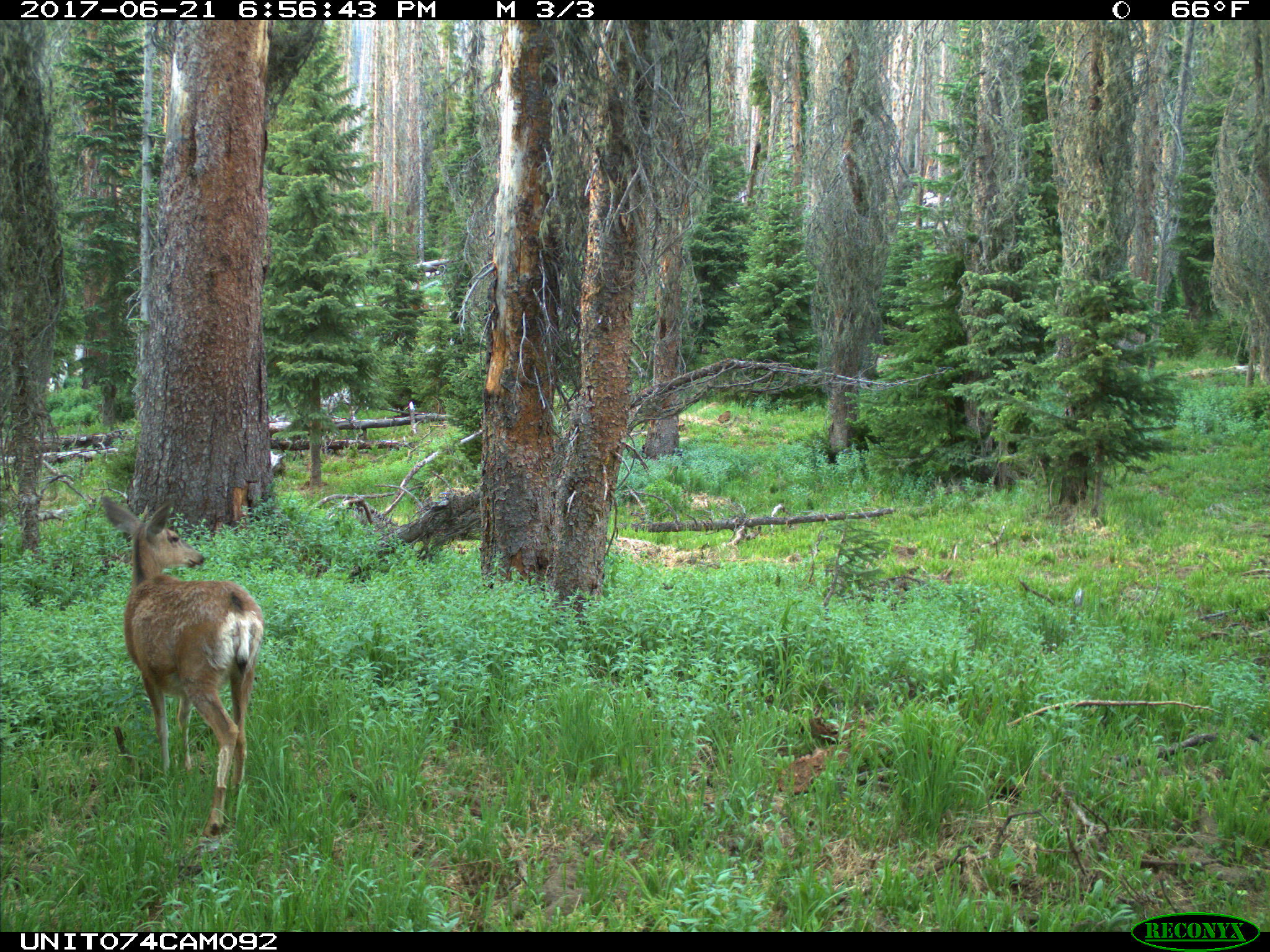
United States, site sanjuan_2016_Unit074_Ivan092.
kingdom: Animalia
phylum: Chordata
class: Mammalia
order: Artiodactyla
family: Cervidae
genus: Odocoileus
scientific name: Odocoileus hemionus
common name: mule deer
Odocoileus hemionus (mule deer).